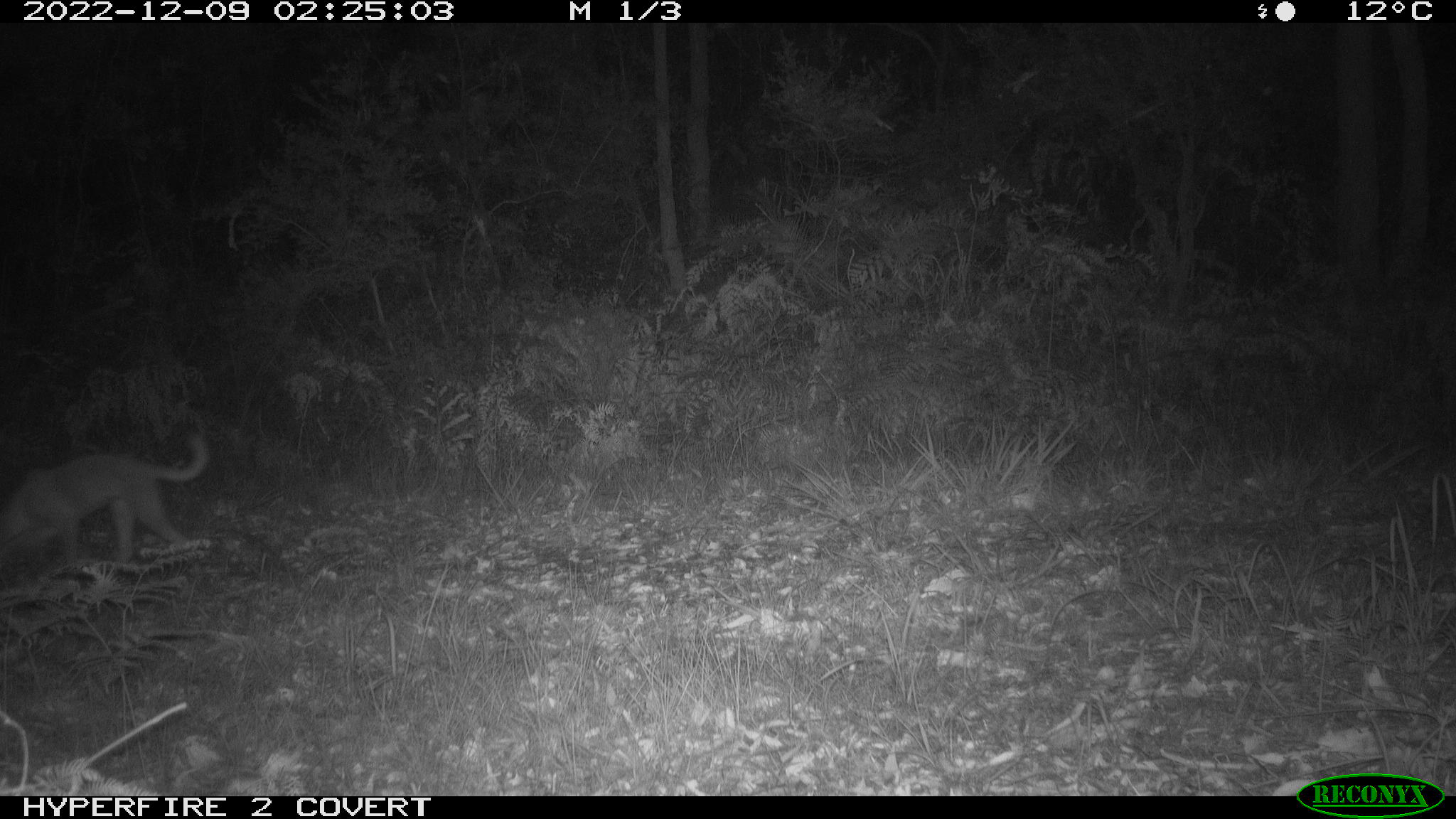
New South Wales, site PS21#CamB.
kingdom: Animalia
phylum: Chordata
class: Mammalia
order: Carnivora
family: Canidae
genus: Canis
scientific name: Canis familiaris dingo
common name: dingo